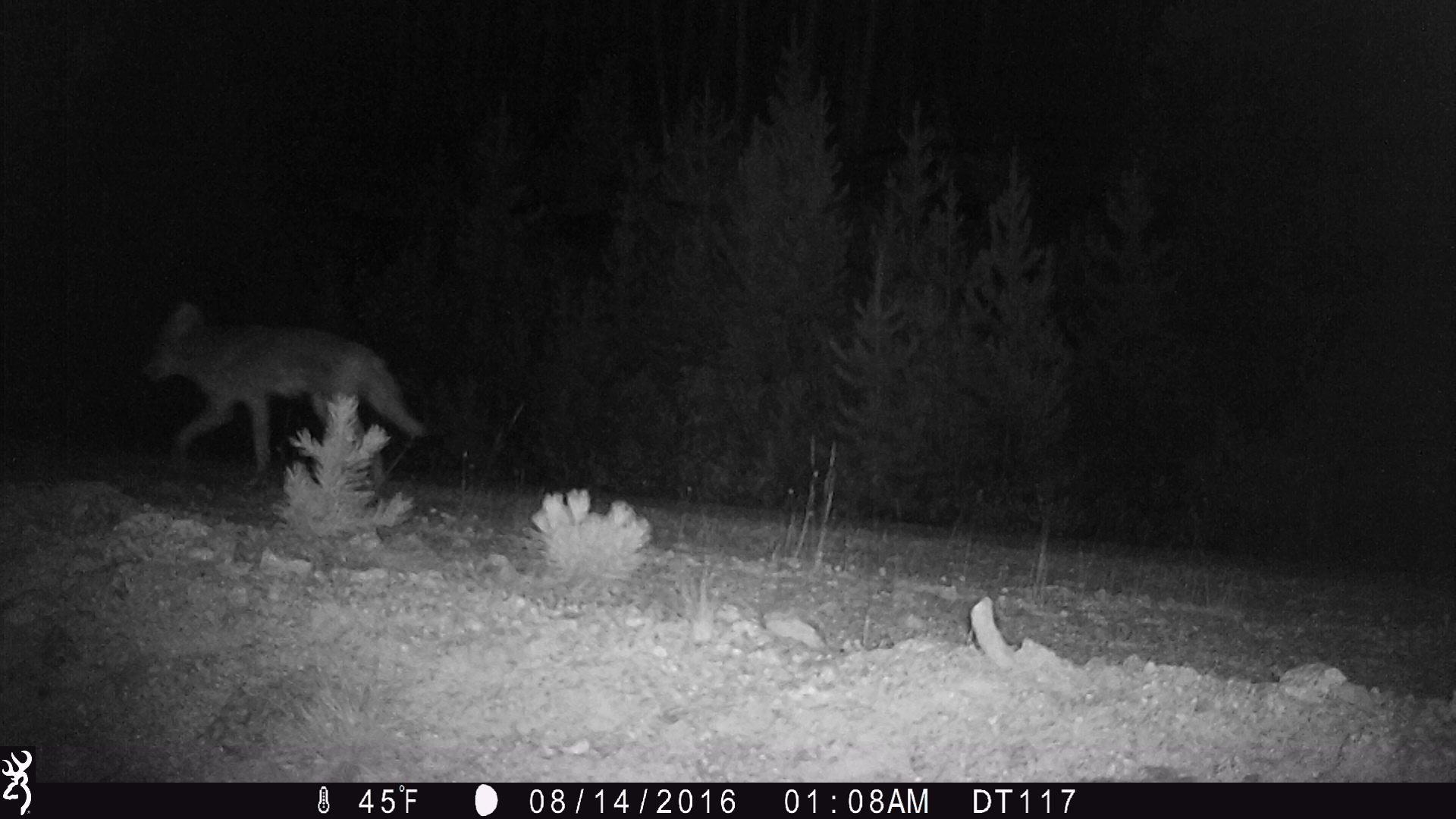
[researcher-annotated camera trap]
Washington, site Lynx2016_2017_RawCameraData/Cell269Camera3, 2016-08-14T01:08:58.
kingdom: Animalia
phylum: Chordata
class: Mammalia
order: Carnivora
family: Canidae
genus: Canis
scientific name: Canis latrans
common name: coyote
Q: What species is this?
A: Canis latrans (coyote).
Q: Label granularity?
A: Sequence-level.